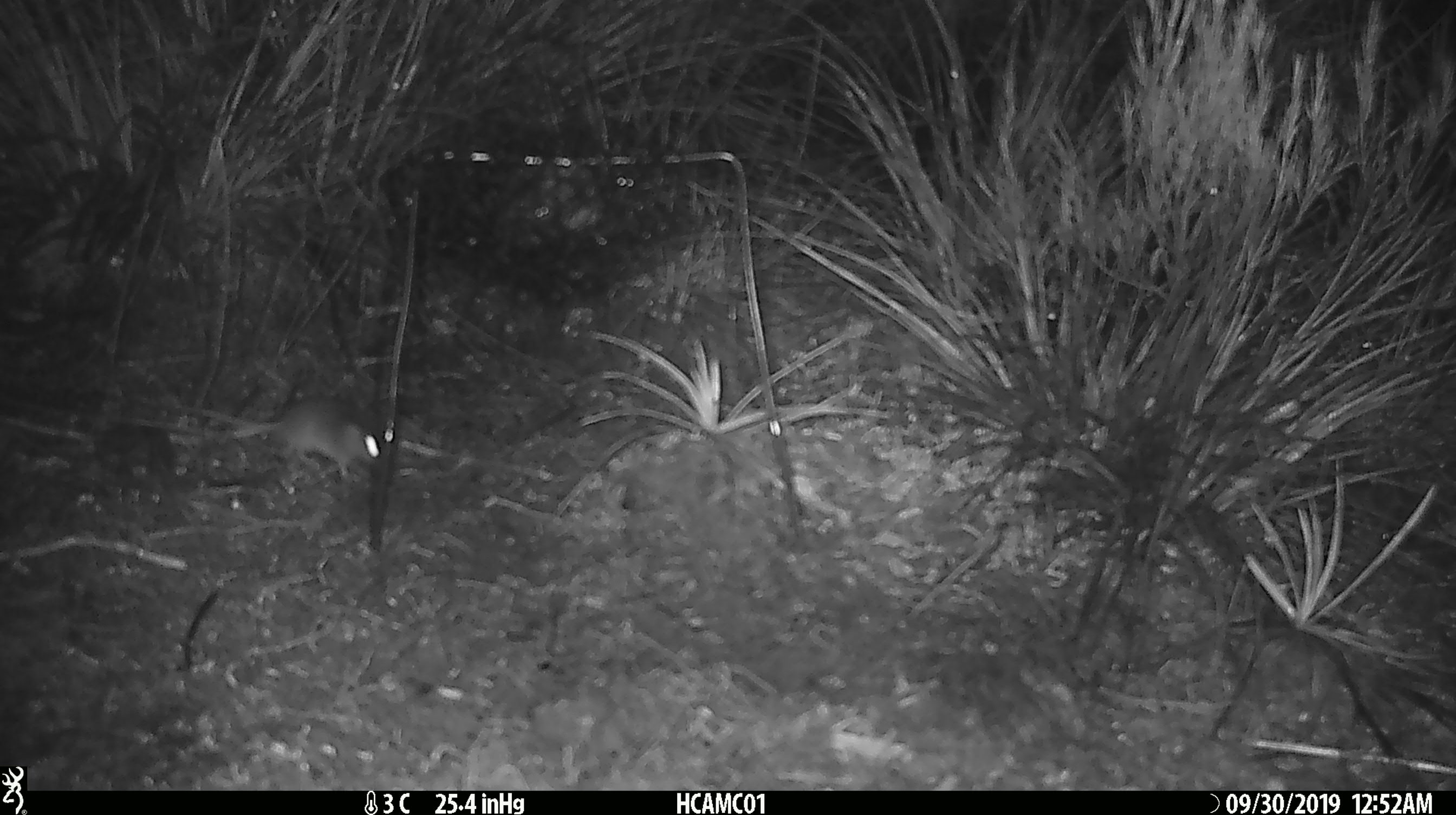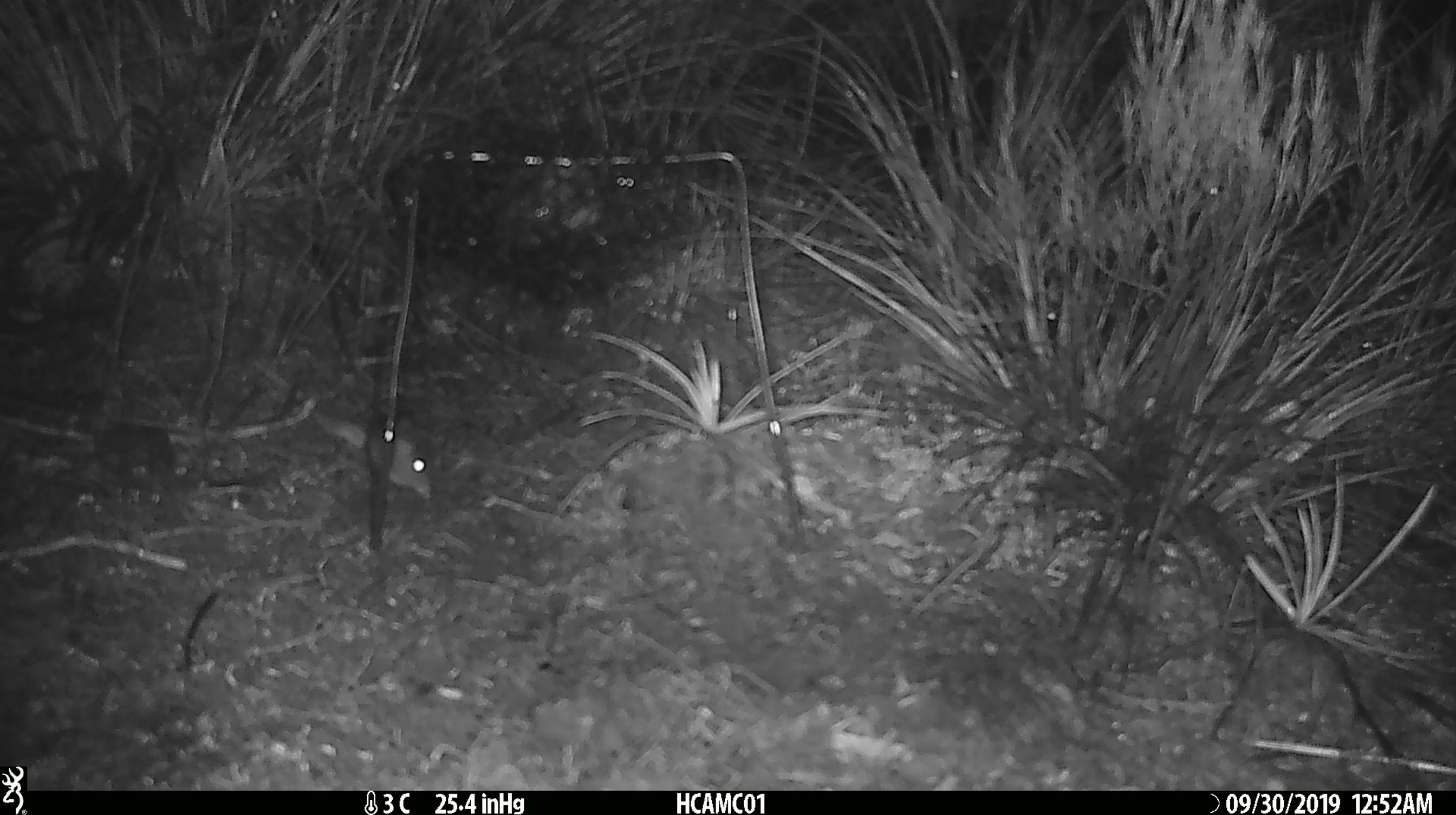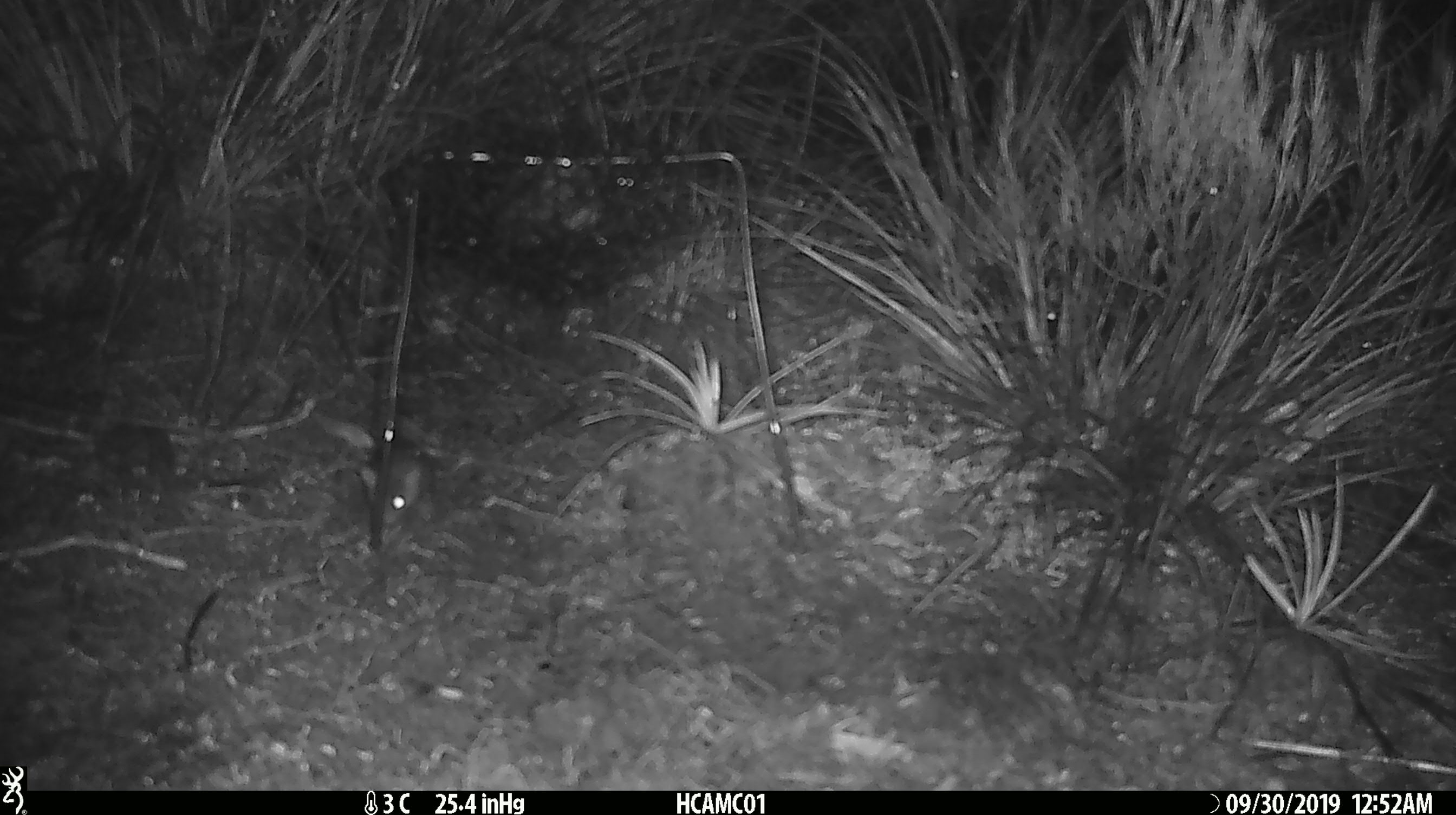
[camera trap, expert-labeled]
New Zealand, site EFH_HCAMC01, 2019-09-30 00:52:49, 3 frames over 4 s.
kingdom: Animalia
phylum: Chordata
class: Mammalia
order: Rodentia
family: Muridae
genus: Mus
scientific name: Mus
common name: mouse